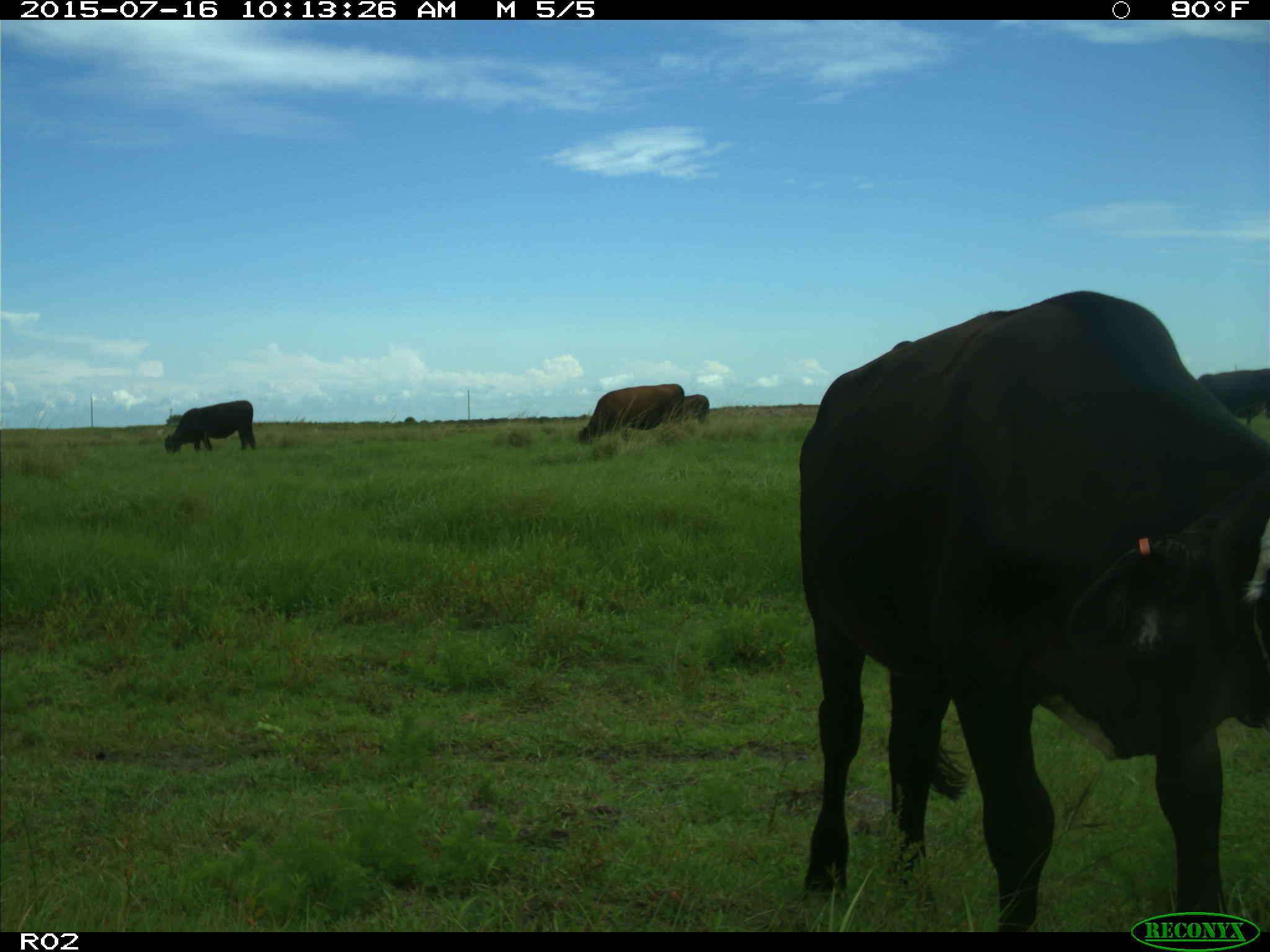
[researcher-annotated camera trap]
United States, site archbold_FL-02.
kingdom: Animalia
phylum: Chordata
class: Mammalia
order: Artiodactyla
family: Bovidae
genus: Bos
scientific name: Bos taurus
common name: domestic cow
Bos taurus (domestic cow).